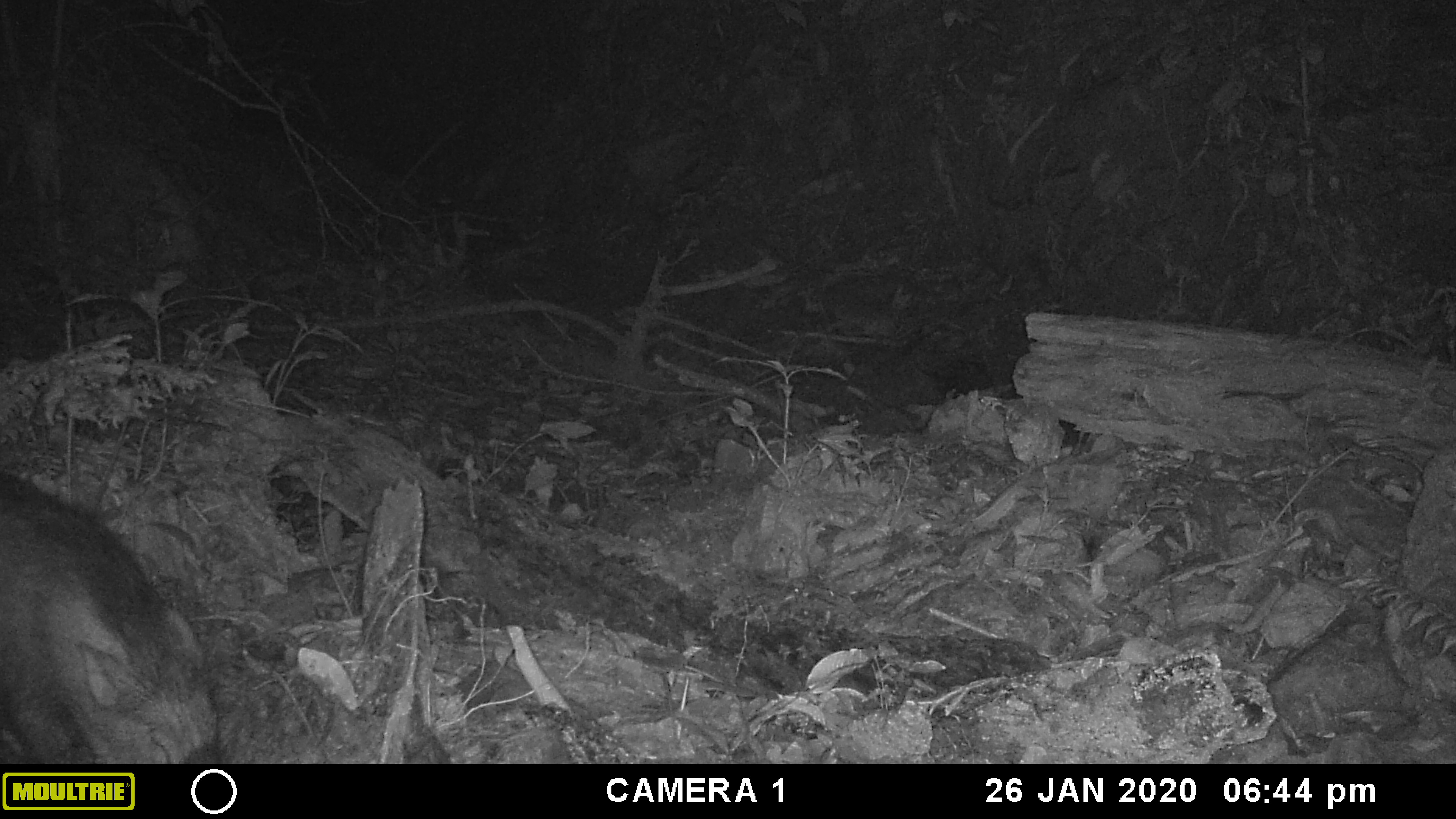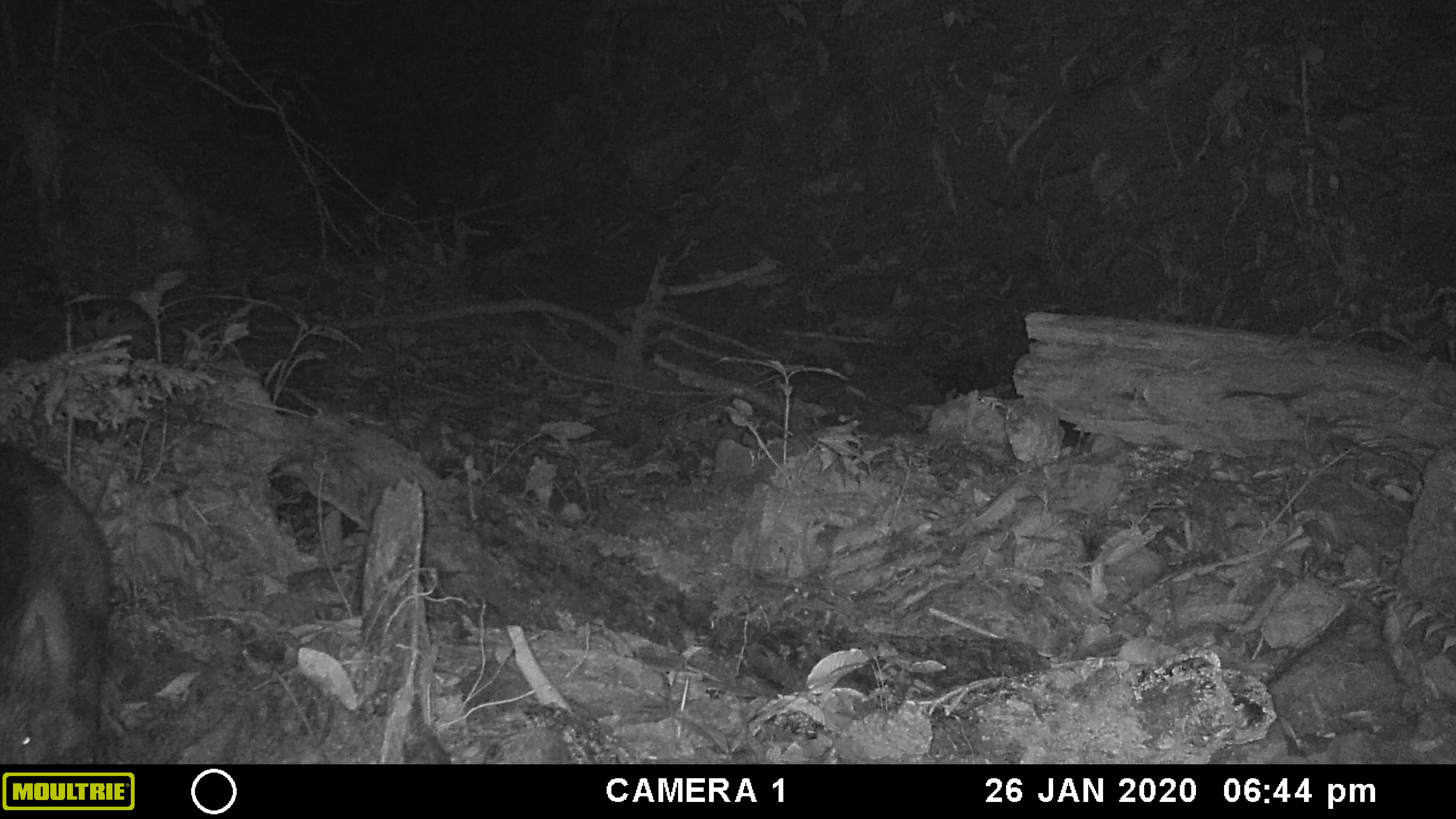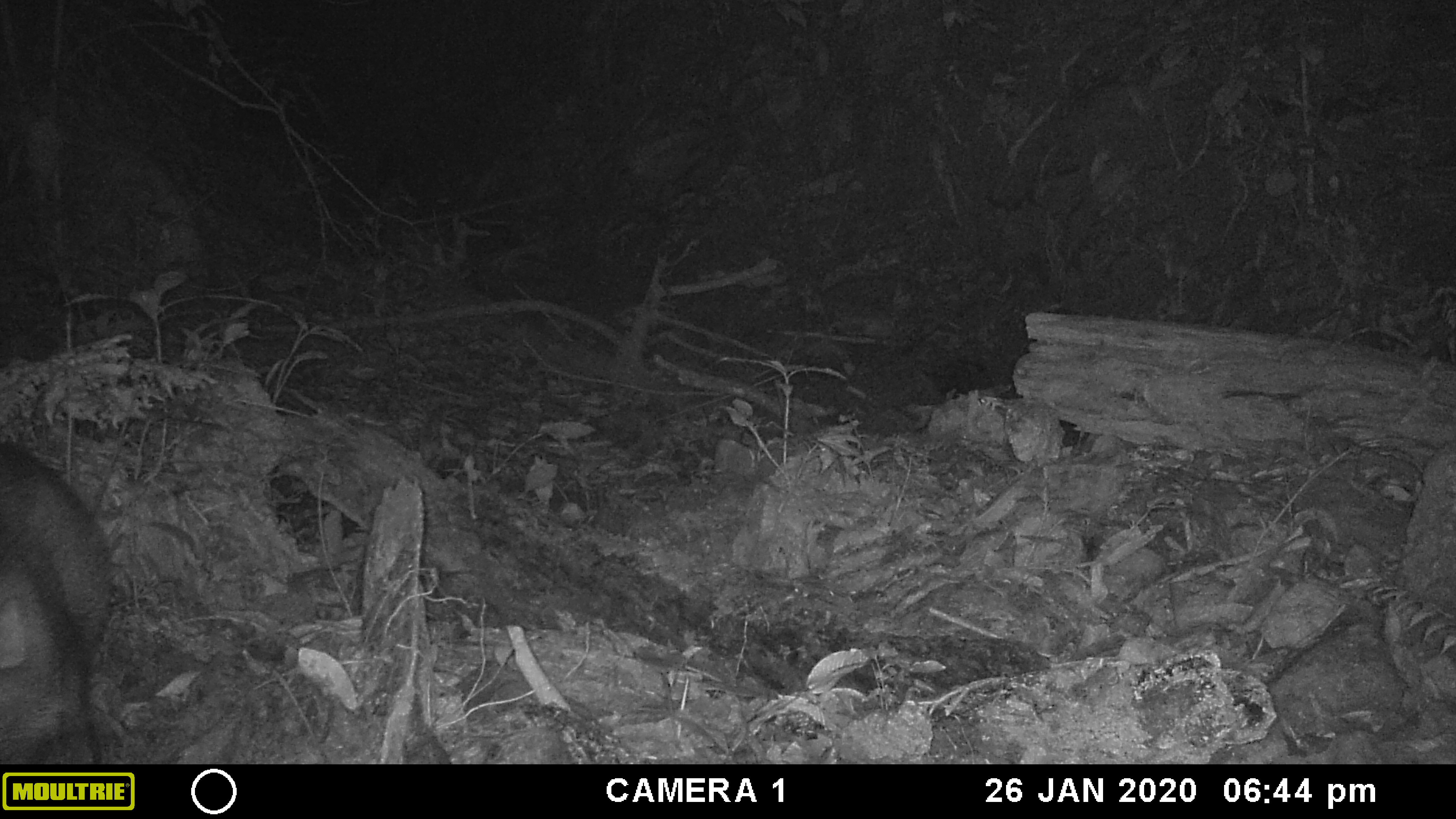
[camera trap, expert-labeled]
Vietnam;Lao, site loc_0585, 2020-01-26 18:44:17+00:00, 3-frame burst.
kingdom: Animalia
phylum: Chordata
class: Mammalia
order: Artiodactyla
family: Suidae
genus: Sus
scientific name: Sus scrofa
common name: eurasian wild pig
Eurasian wild pig (Sus scrofa). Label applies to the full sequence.